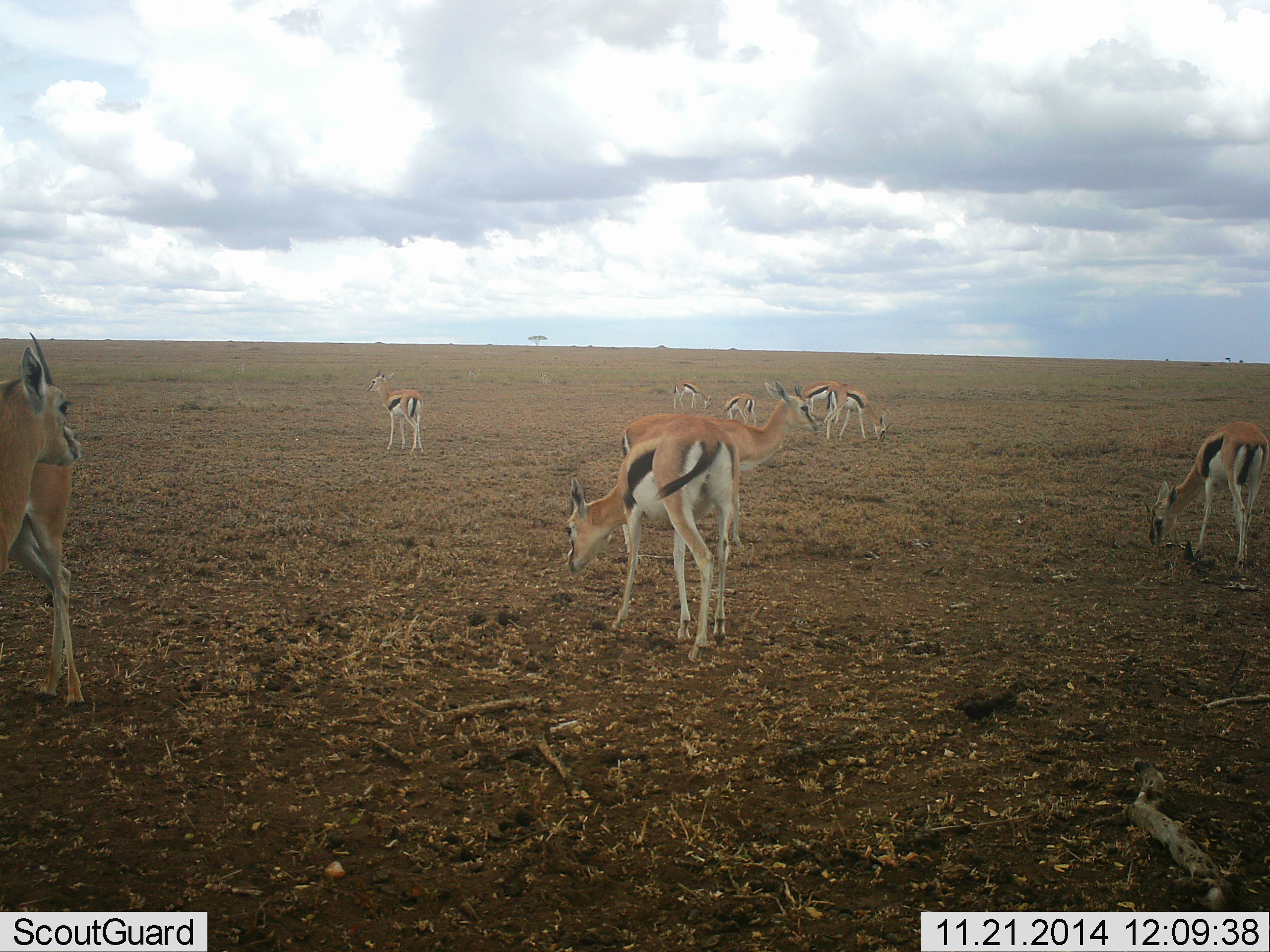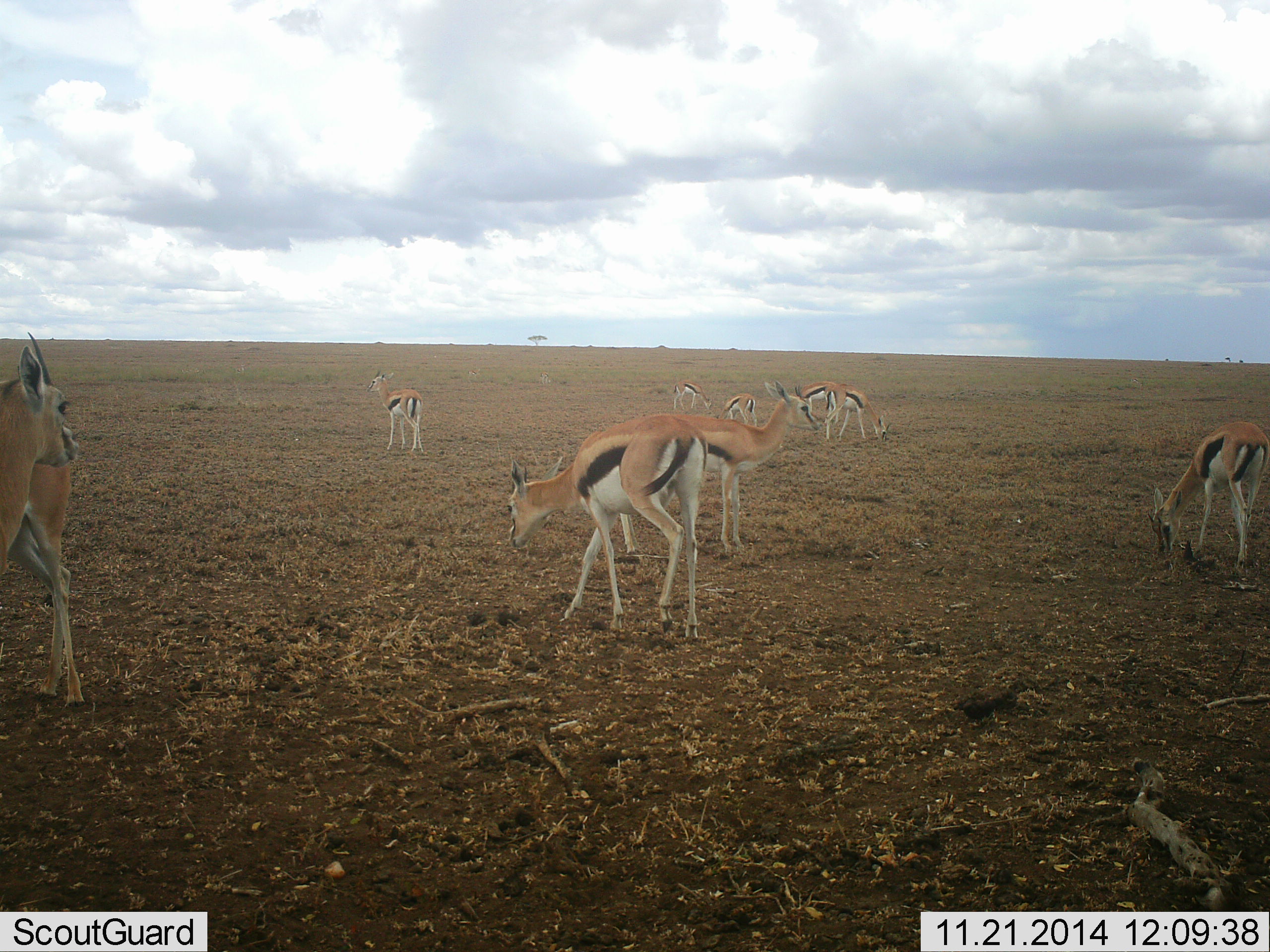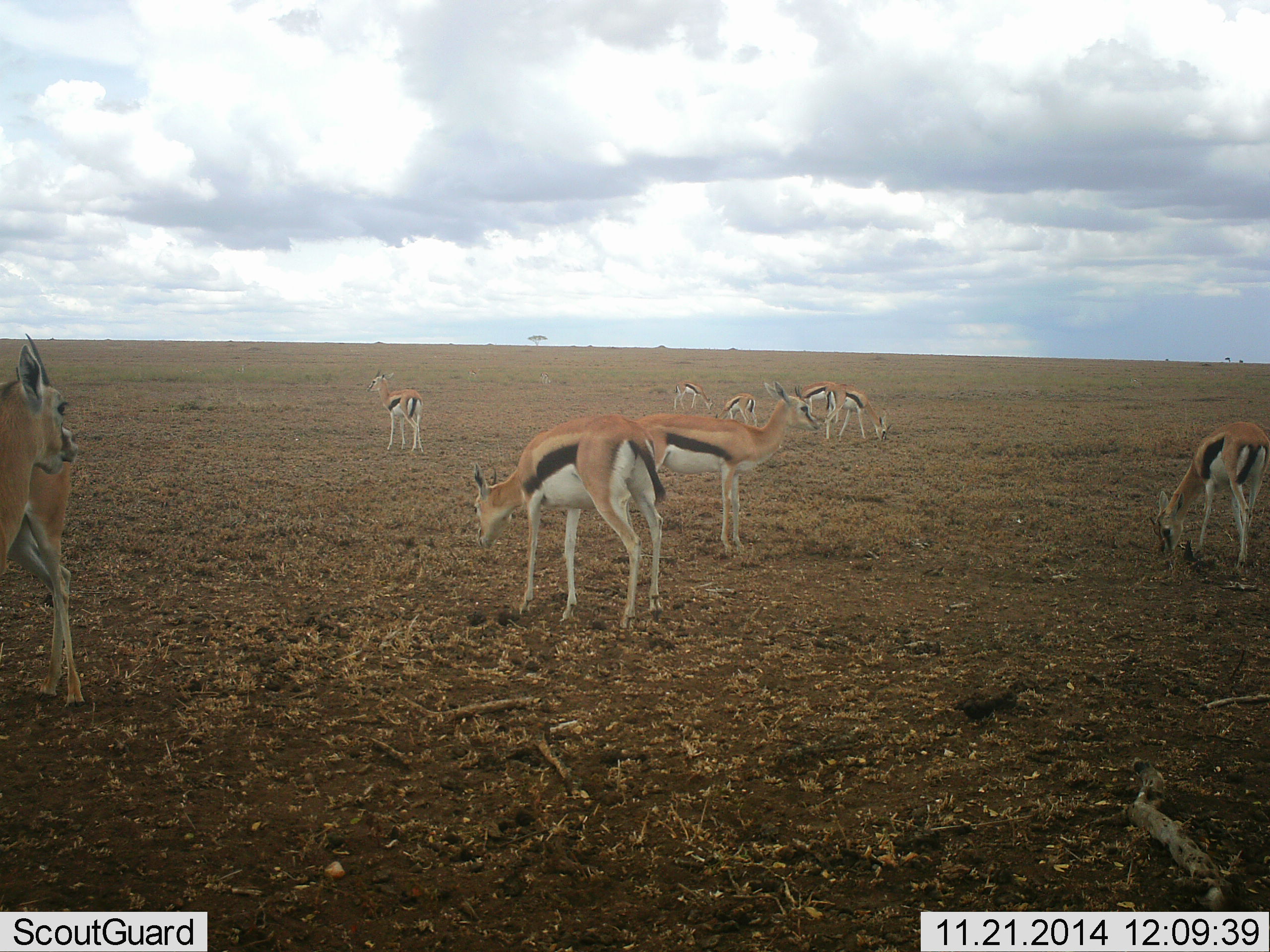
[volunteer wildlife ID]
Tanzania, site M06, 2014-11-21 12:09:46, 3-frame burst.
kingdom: Animalia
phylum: Chordata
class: Mammalia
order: Artiodactyla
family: Bovidae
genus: Eudorcas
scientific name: Eudorcas thomsonii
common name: thomson's gazelle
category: gazellethomsons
Gazellethomsons (thomson's gazelle) (Eudorcas thomsonii), count 9. Behavior (volunteer vote fractions): standing 50%, resting 20%, moving 80%, interacting 0%. Young present (vote fraction): 0%. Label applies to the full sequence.